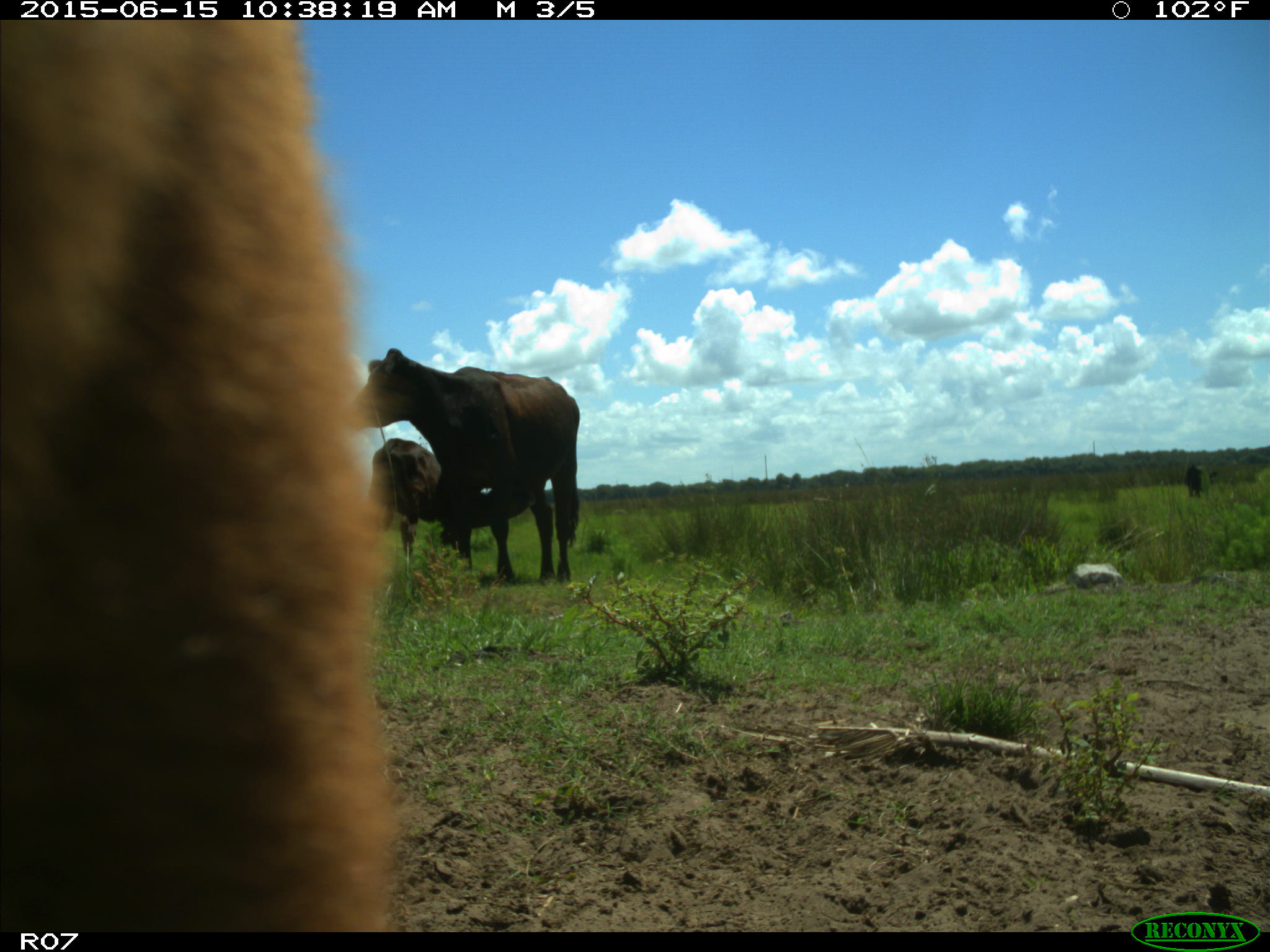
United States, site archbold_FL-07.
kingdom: Animalia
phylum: Chordata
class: Mammalia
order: Artiodactyla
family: Bovidae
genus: Bos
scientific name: Bos taurus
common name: domestic cow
Bos taurus (domestic cow).